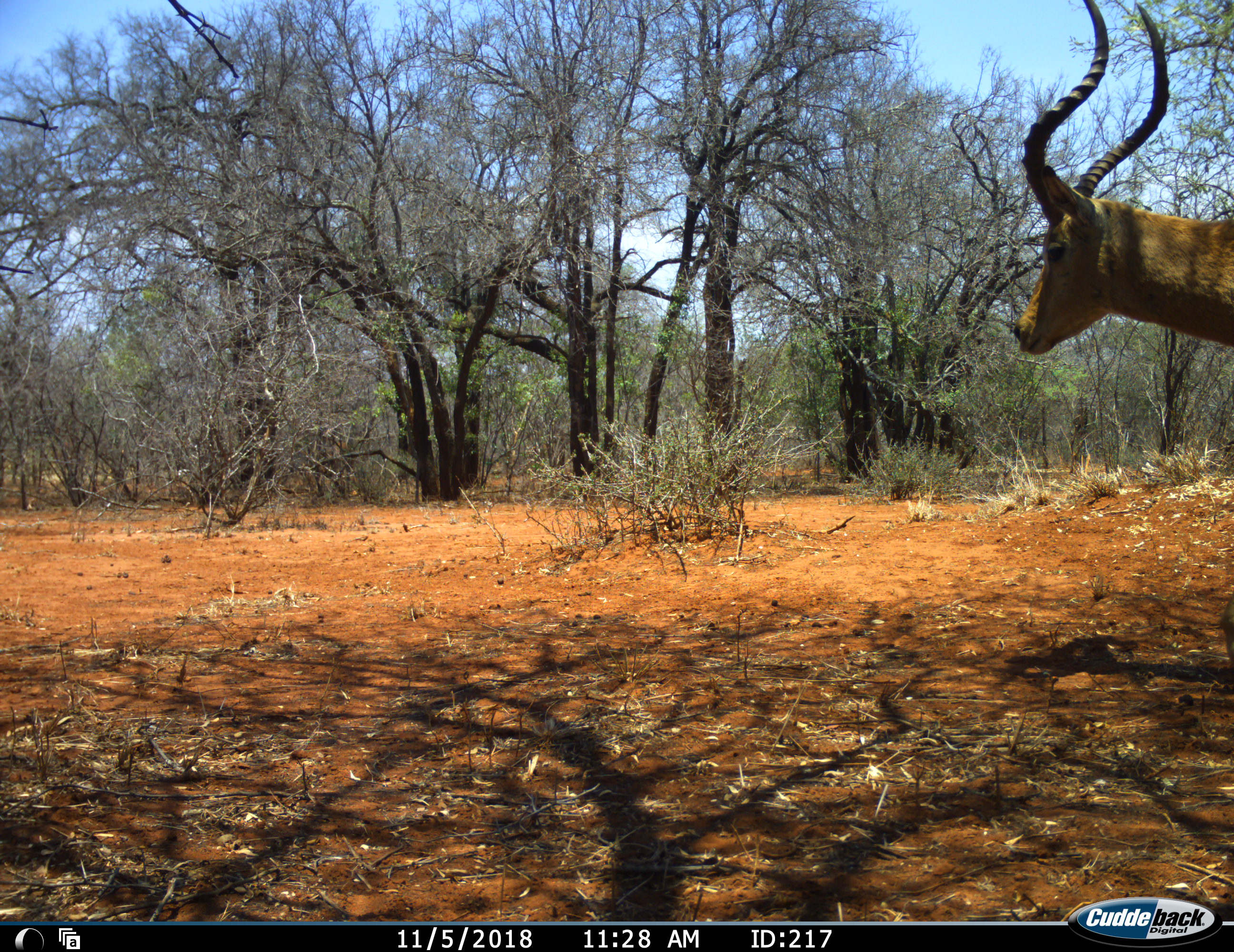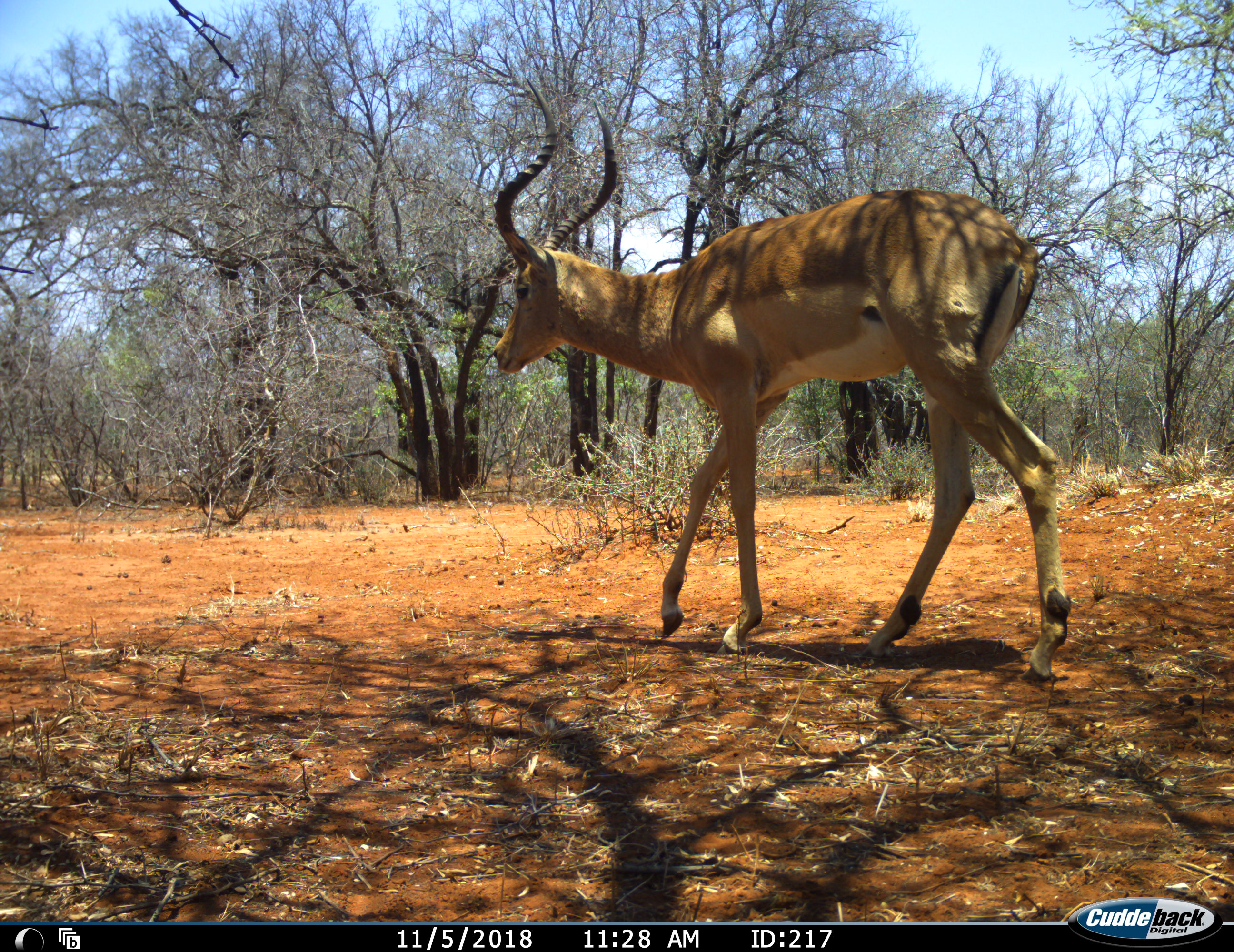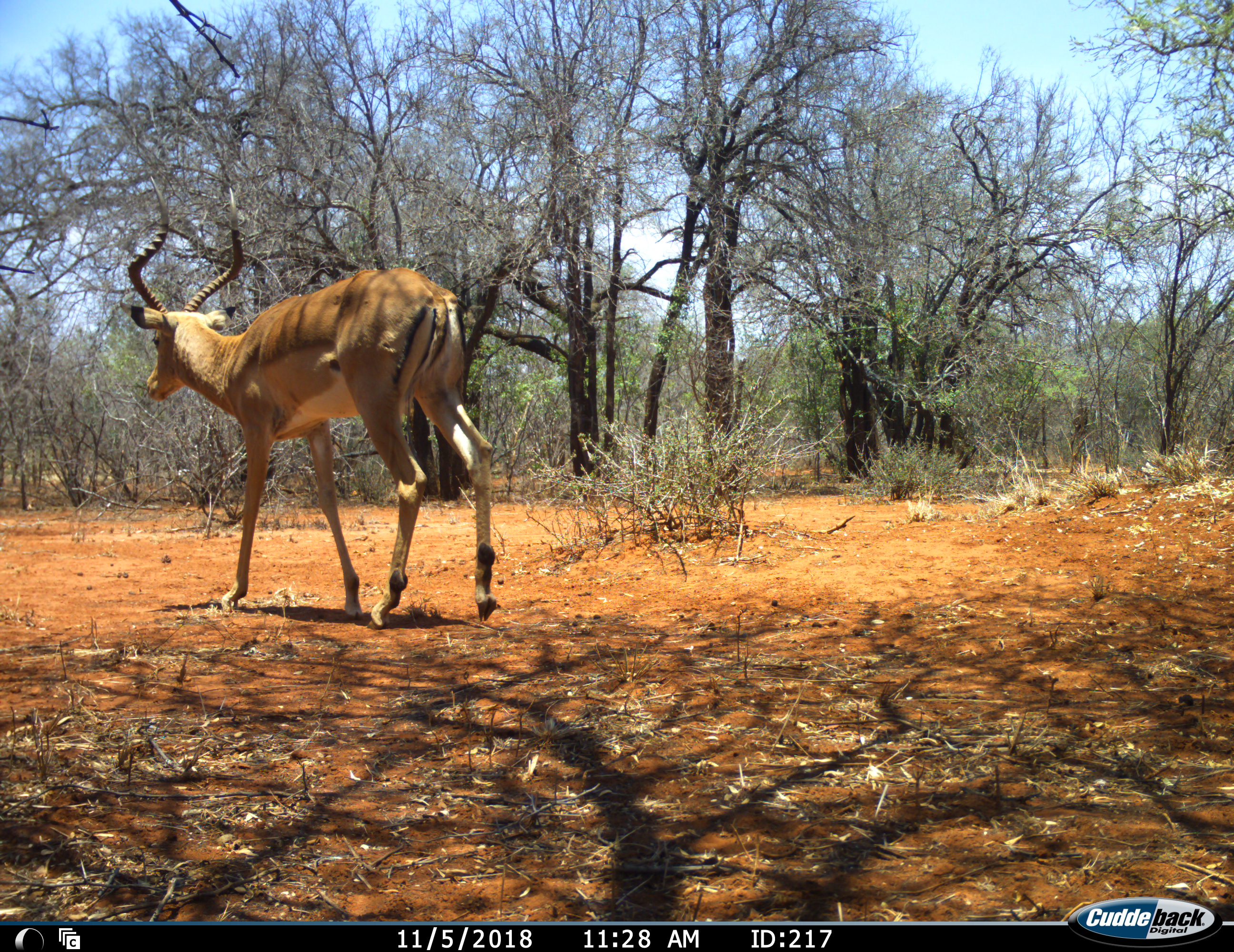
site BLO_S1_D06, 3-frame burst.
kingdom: Animalia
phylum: Chordata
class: Mammalia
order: Artiodactyla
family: Bovidae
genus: Aepyceros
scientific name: Aepyceros melampus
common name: impala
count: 1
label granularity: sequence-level